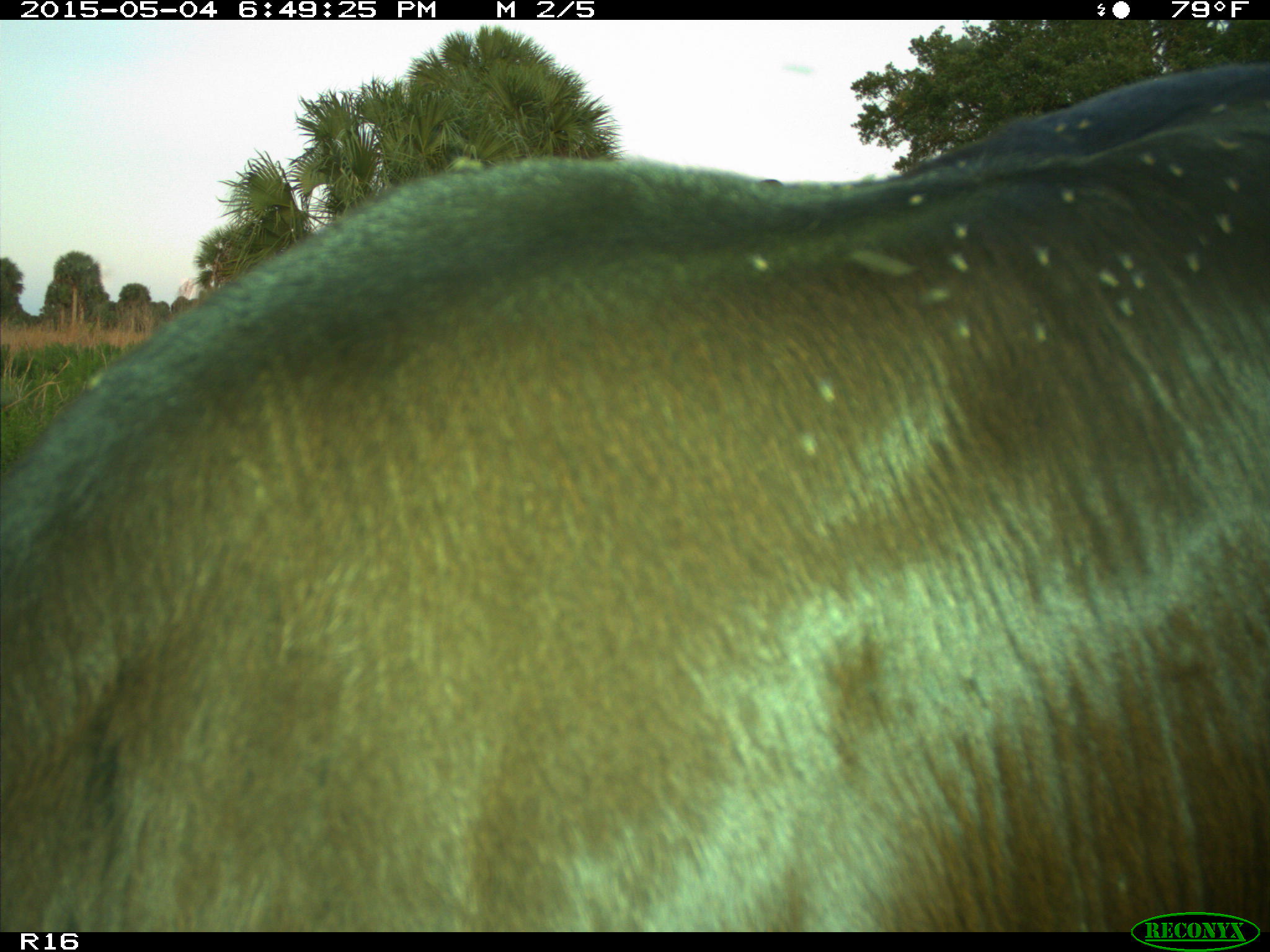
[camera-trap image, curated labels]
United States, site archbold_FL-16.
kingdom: Animalia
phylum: Chordata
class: Mammalia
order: Artiodactyla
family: Bovidae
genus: Bos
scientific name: Bos taurus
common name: domestic cow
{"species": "Bos taurus (domestic cow)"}